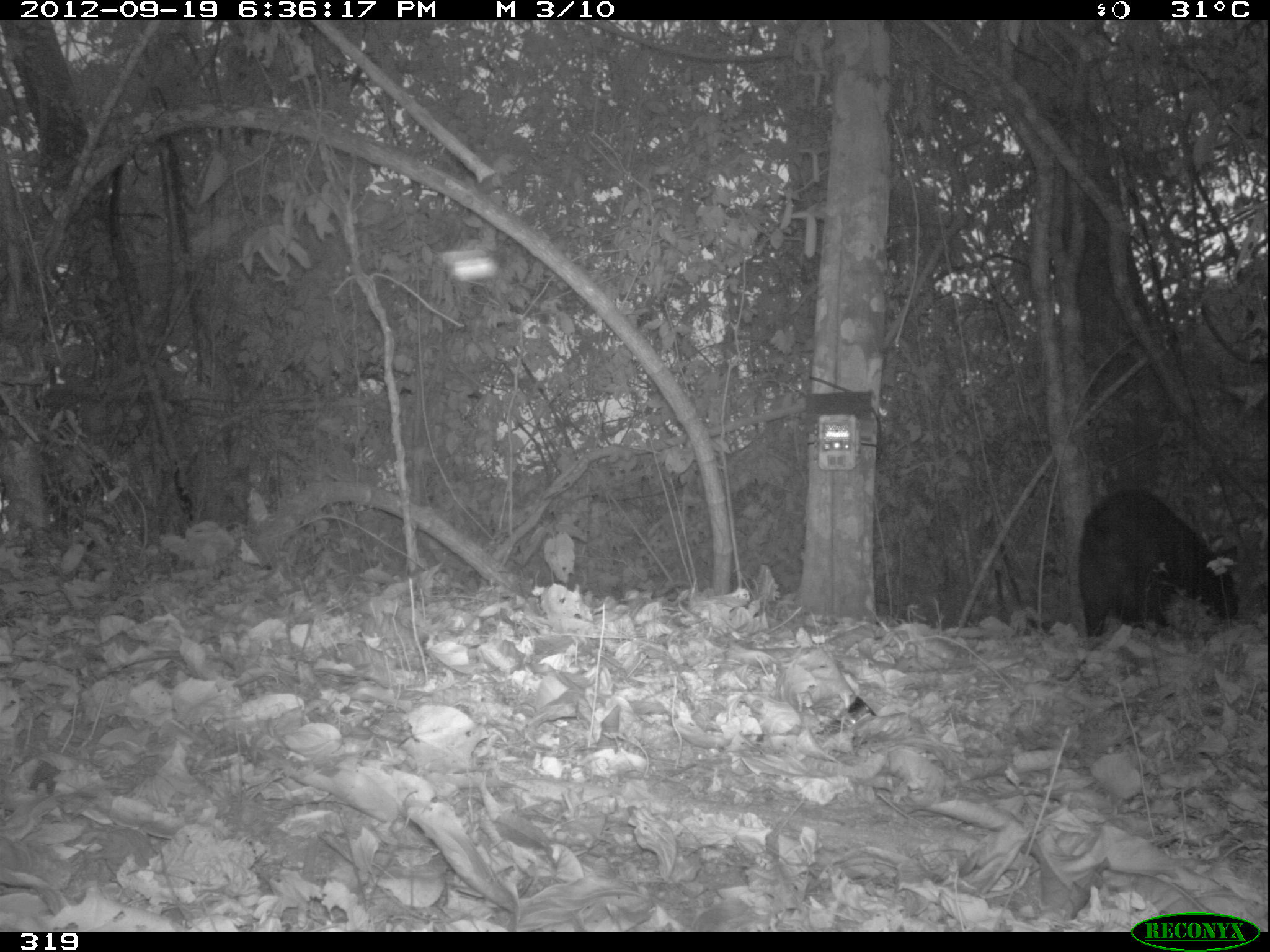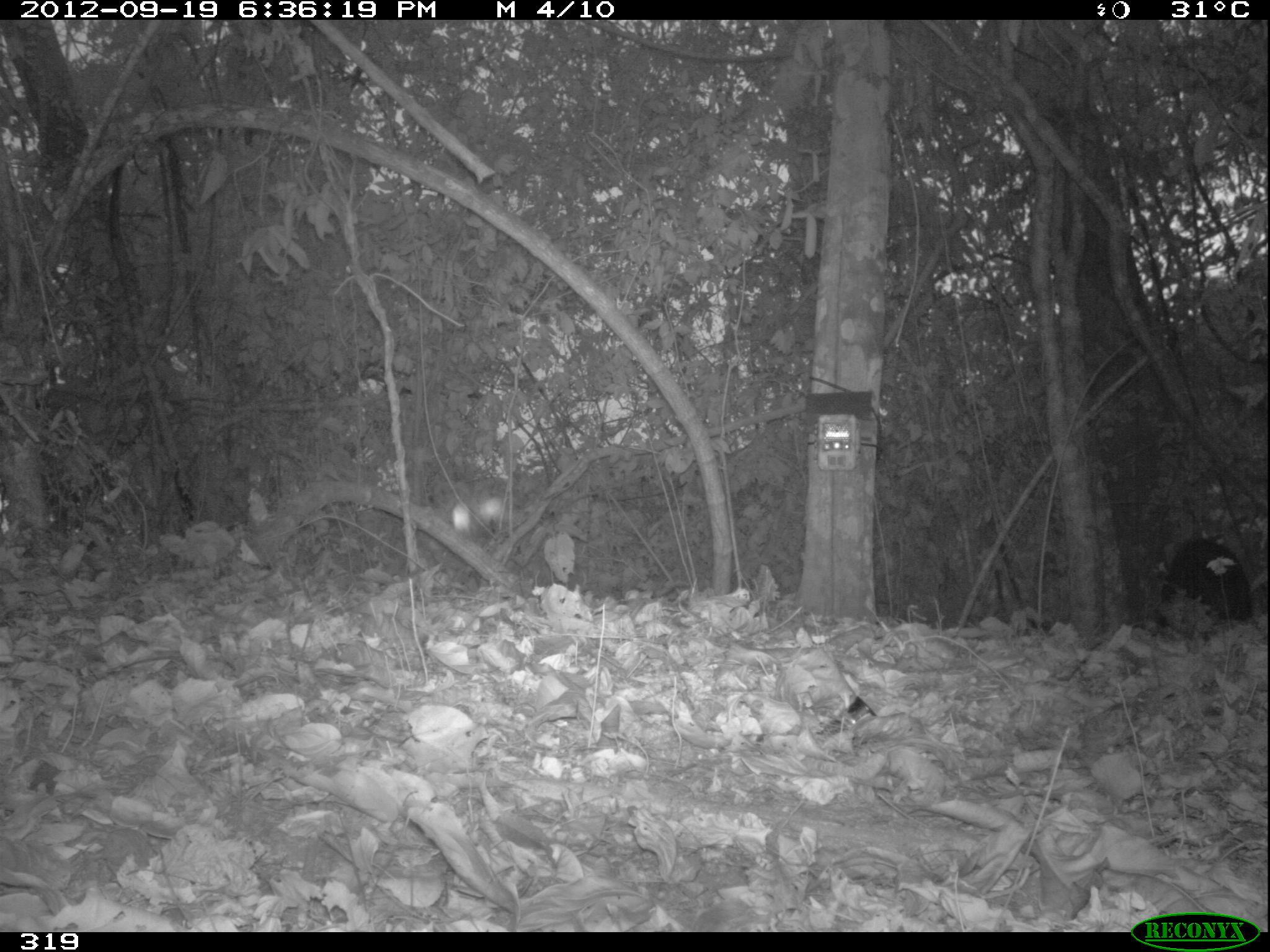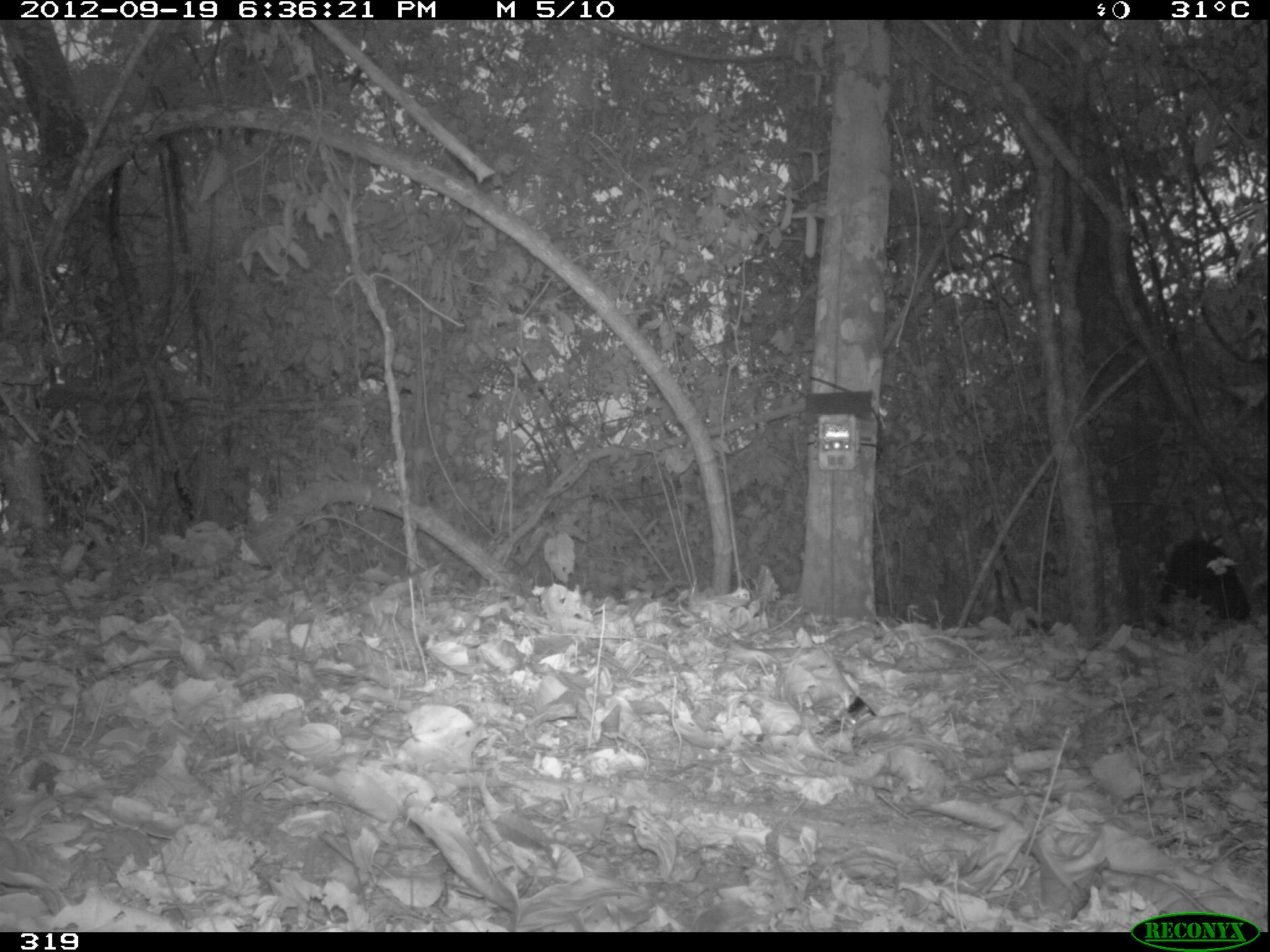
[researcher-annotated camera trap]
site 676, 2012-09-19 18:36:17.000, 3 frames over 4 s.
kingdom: Animalia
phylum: Chordata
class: Mammalia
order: Artiodactyla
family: Tayassuidae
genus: Tayassu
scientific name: Tayassu pecari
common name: white-lipped peccary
Tayassu pecari (white-lipped peccary).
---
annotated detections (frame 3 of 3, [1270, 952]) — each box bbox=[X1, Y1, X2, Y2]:
tayassu pecari: bbox=[1150, 536, 1252, 645]